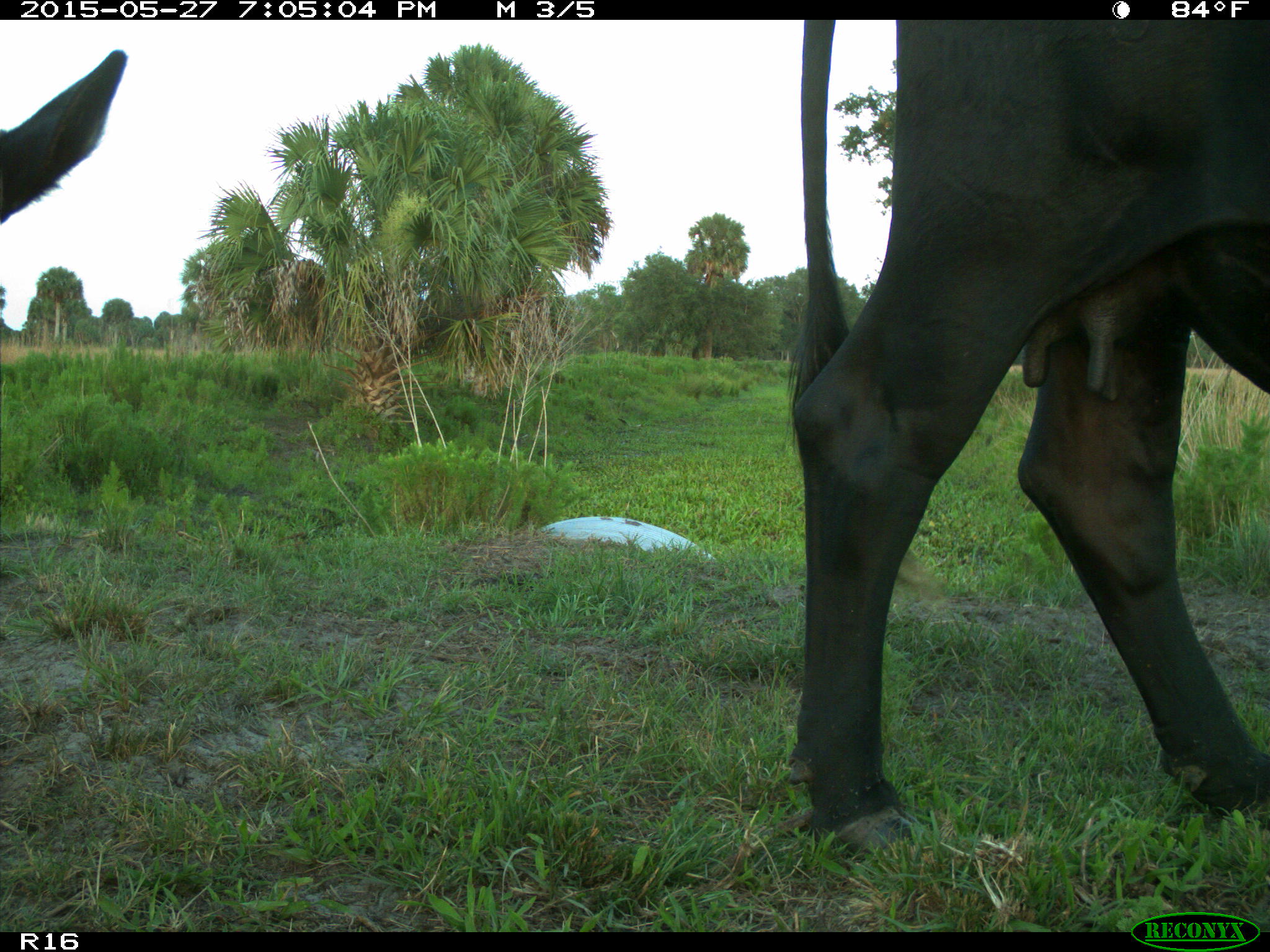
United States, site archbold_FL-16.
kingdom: Animalia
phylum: Chordata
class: Mammalia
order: Artiodactyla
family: Bovidae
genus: Bos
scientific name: Bos taurus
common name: domestic cow